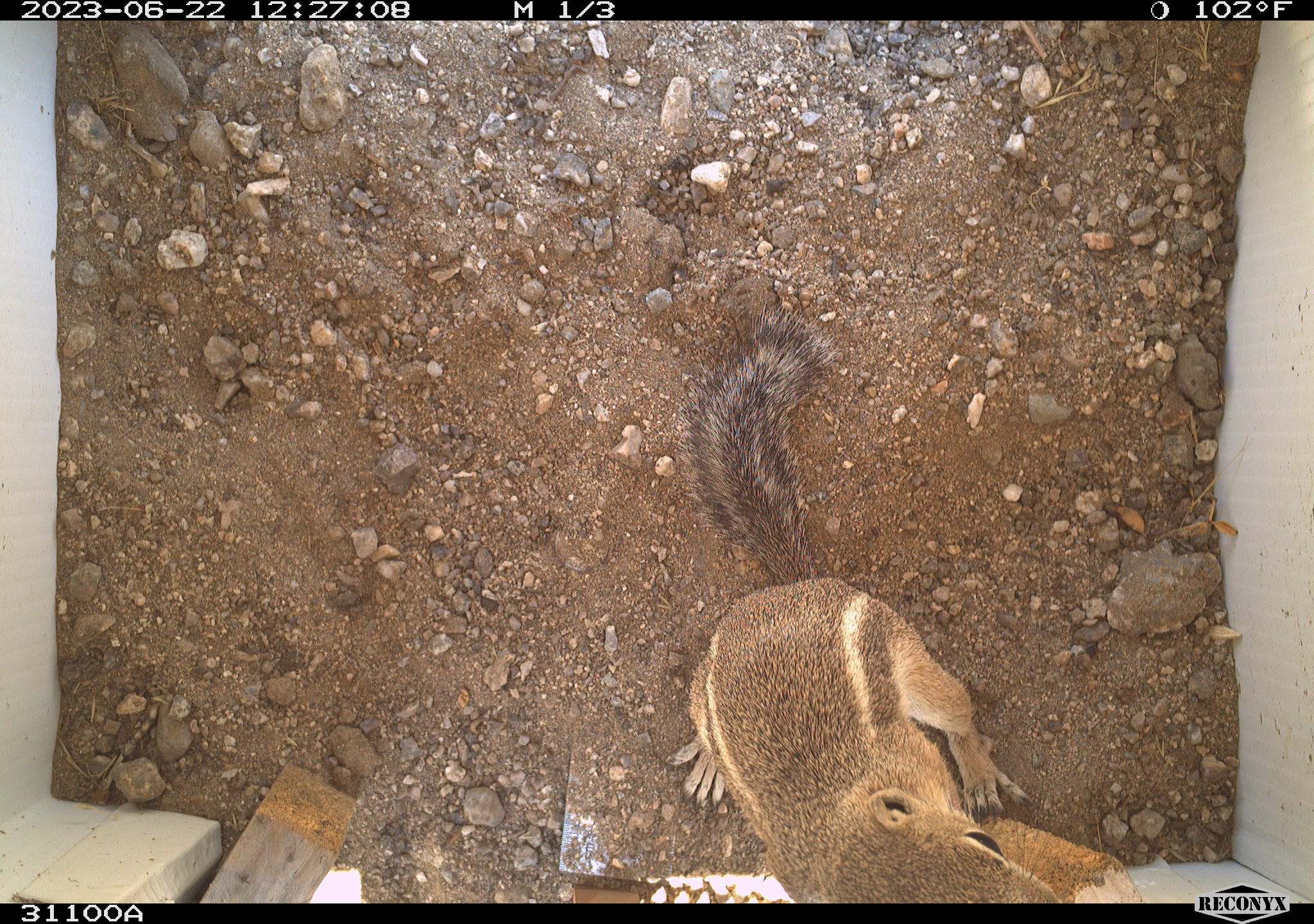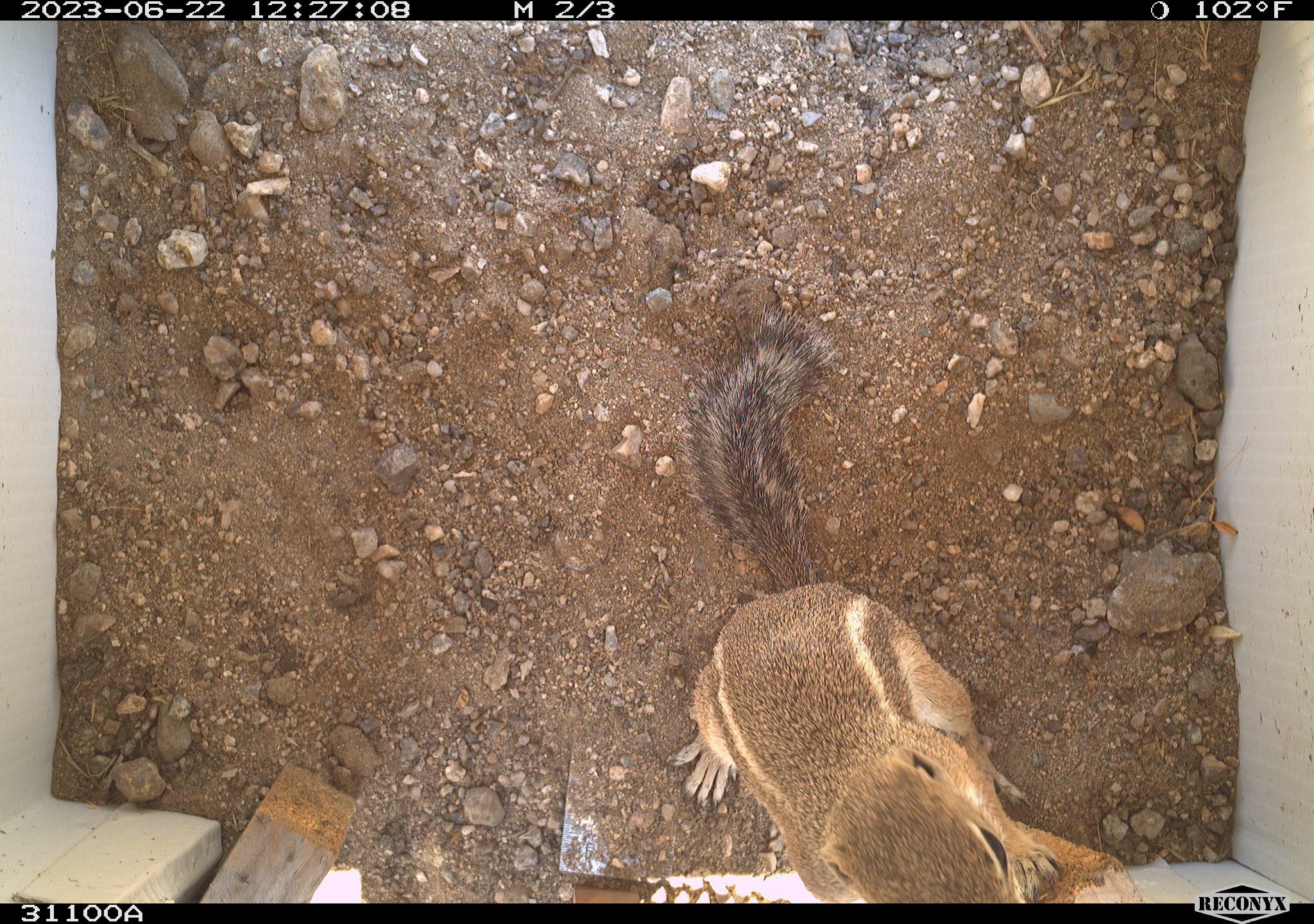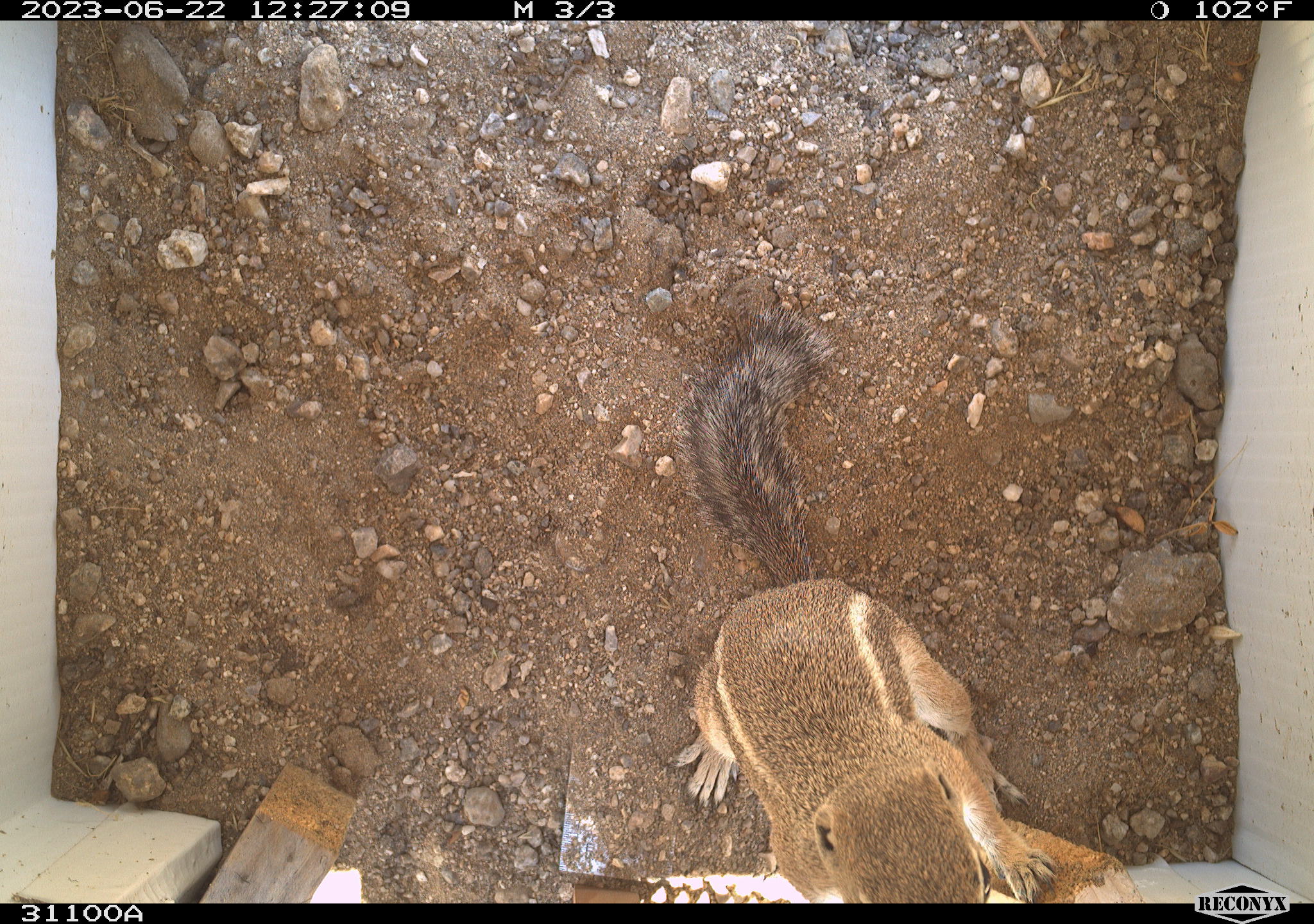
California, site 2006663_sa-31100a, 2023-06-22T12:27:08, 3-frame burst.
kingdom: Animalia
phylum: Chordata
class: Mammalia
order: Rodentia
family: Sciuridae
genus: Ammospermophilus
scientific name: Ammospermophilus leucurus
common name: white-tailed antelope squirrel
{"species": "white-tailed antelope squirrel (Ammospermophilus leucurus)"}